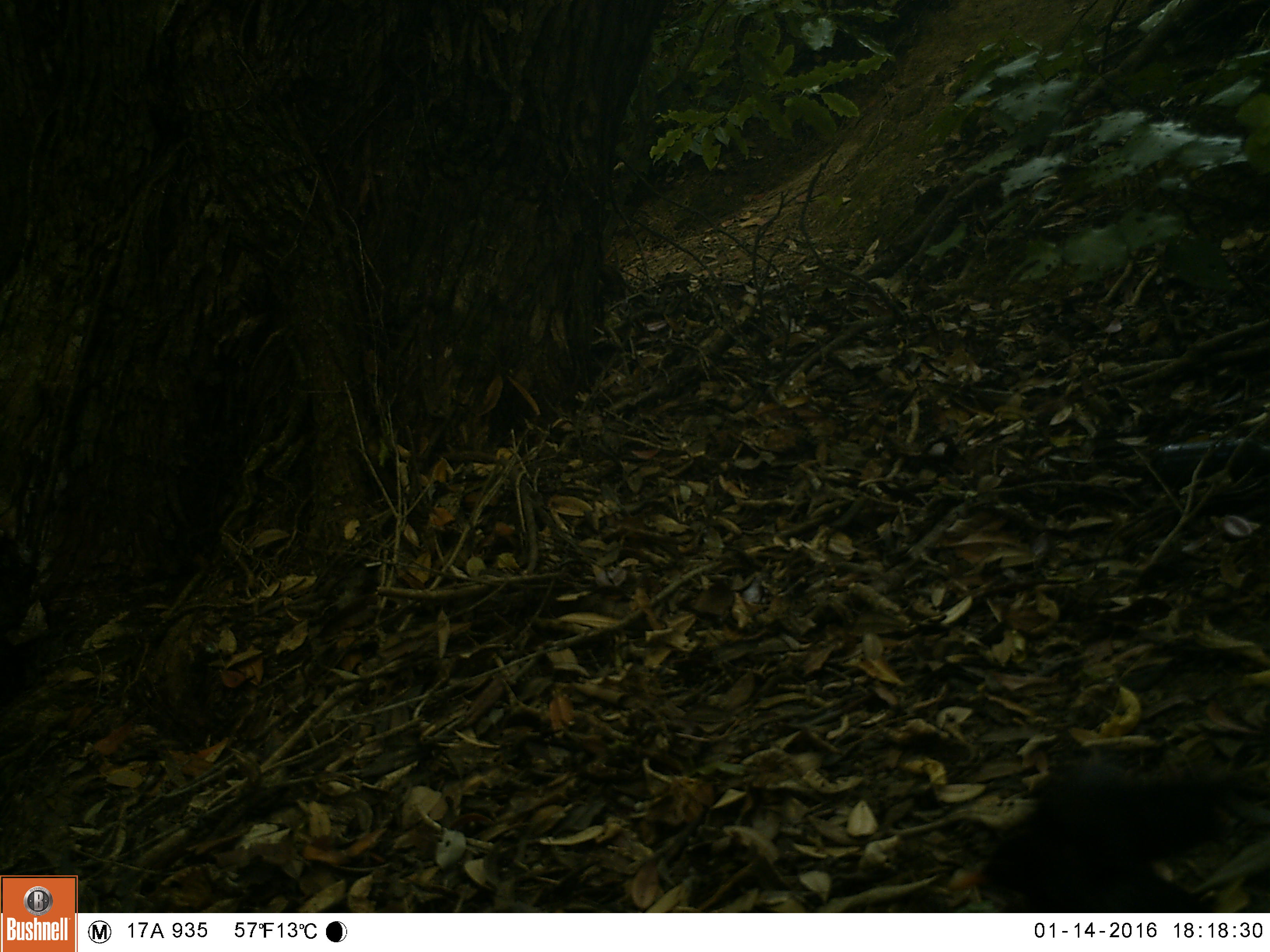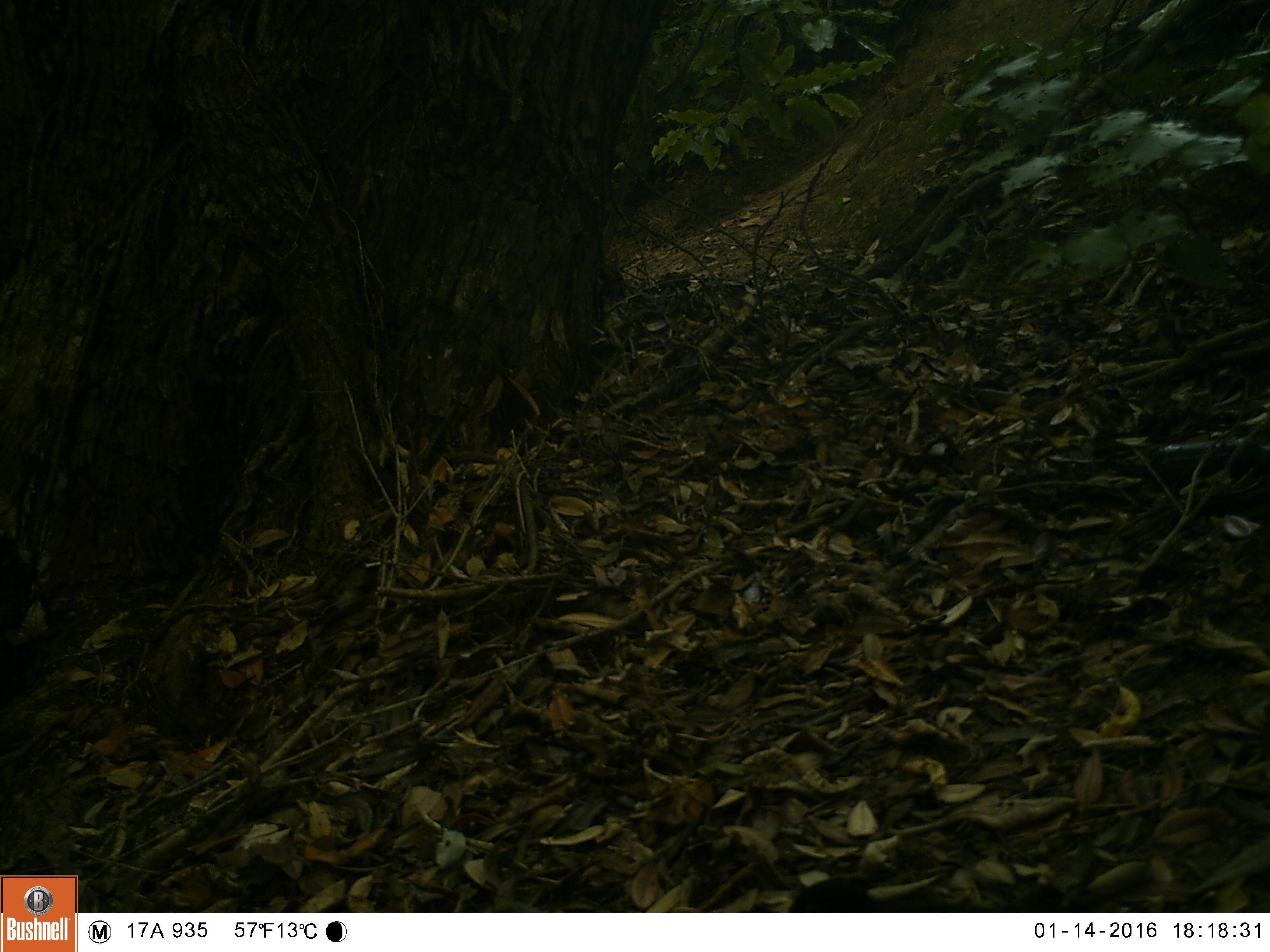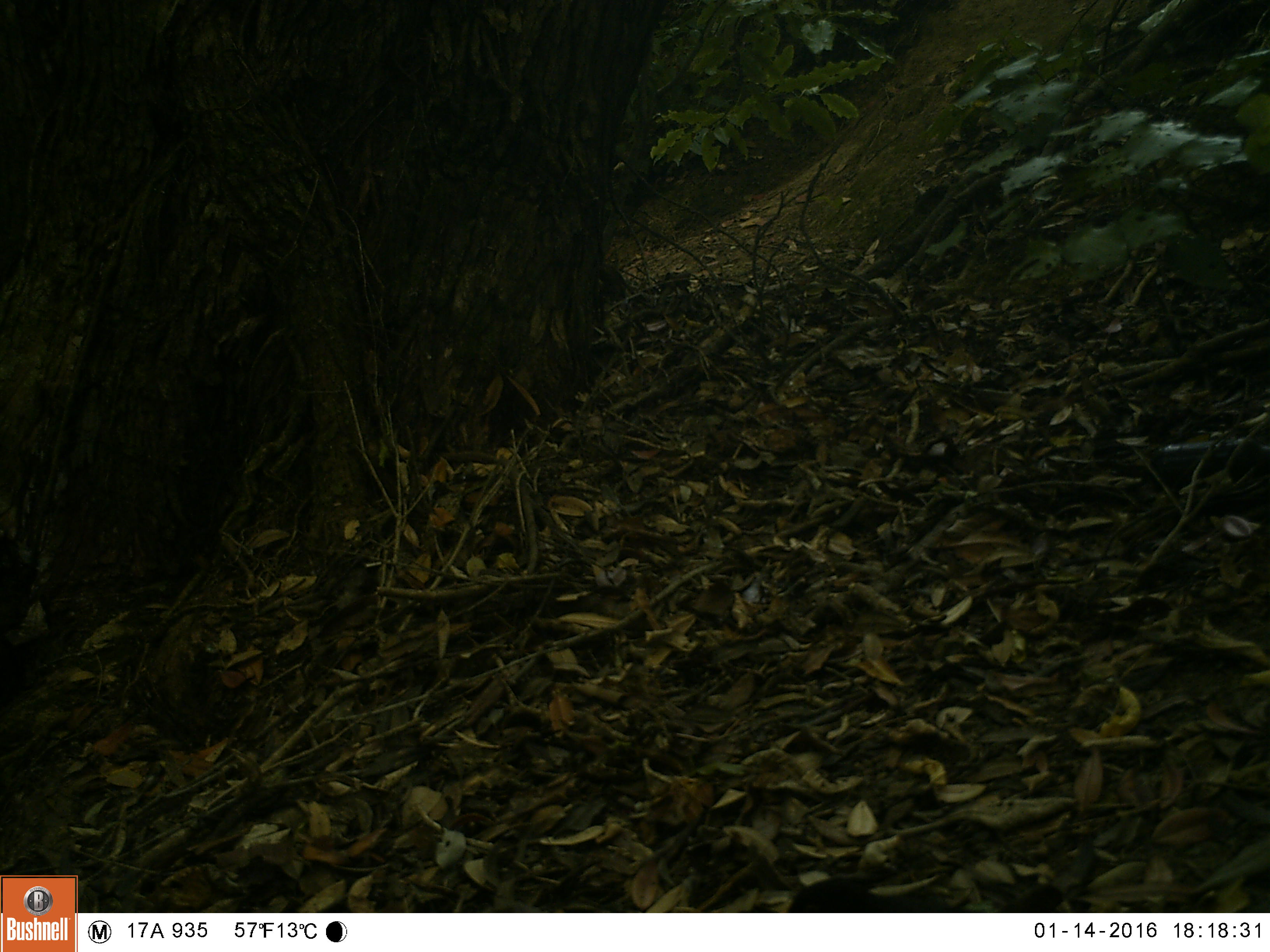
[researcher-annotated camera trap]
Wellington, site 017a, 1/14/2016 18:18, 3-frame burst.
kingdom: Animalia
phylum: Chordata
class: Aves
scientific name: Aves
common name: bird